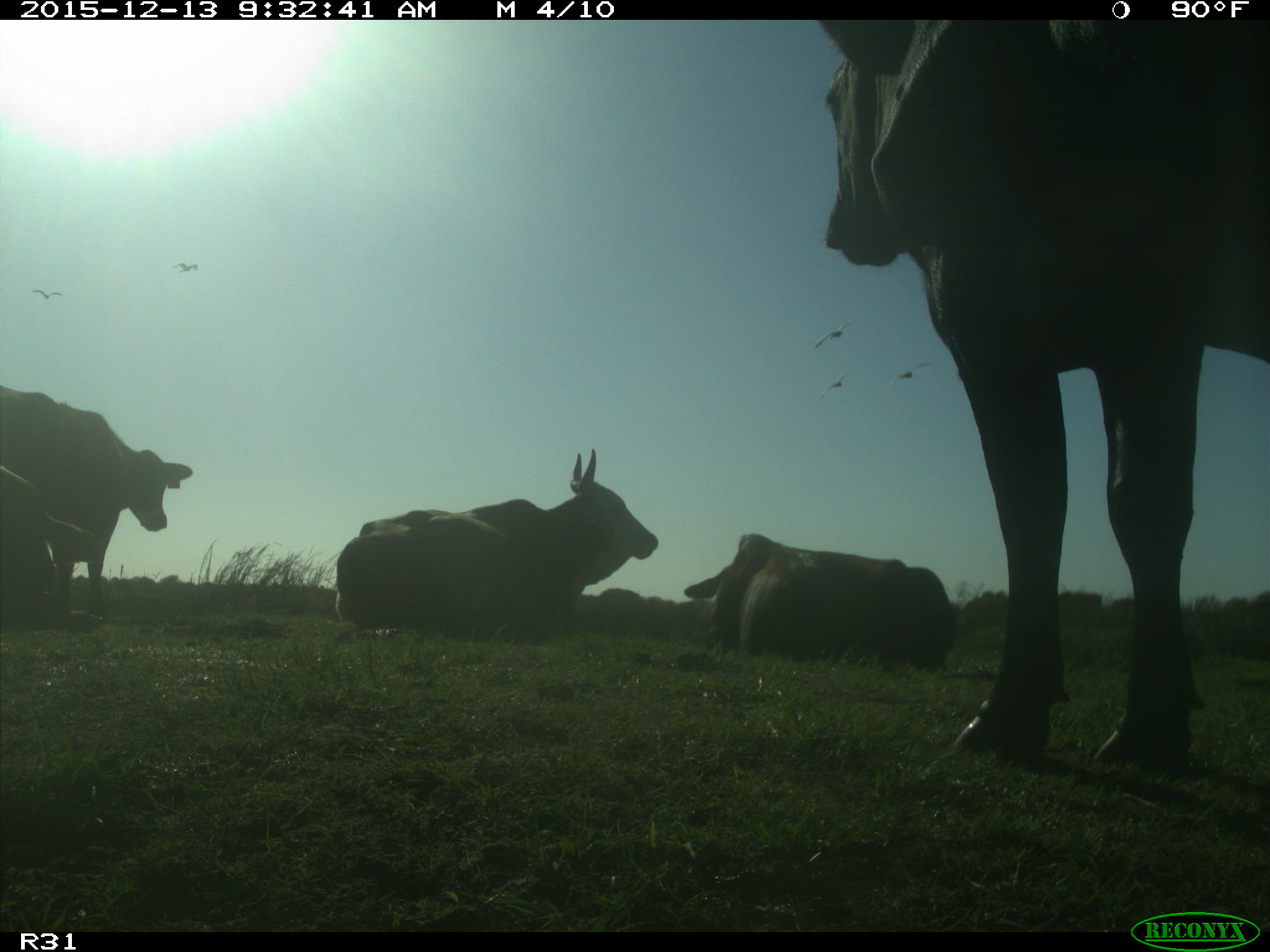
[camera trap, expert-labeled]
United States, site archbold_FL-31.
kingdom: Animalia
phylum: Chordata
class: Mammalia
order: Artiodactyla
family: Bovidae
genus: Bos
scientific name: Bos taurus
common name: domestic cow